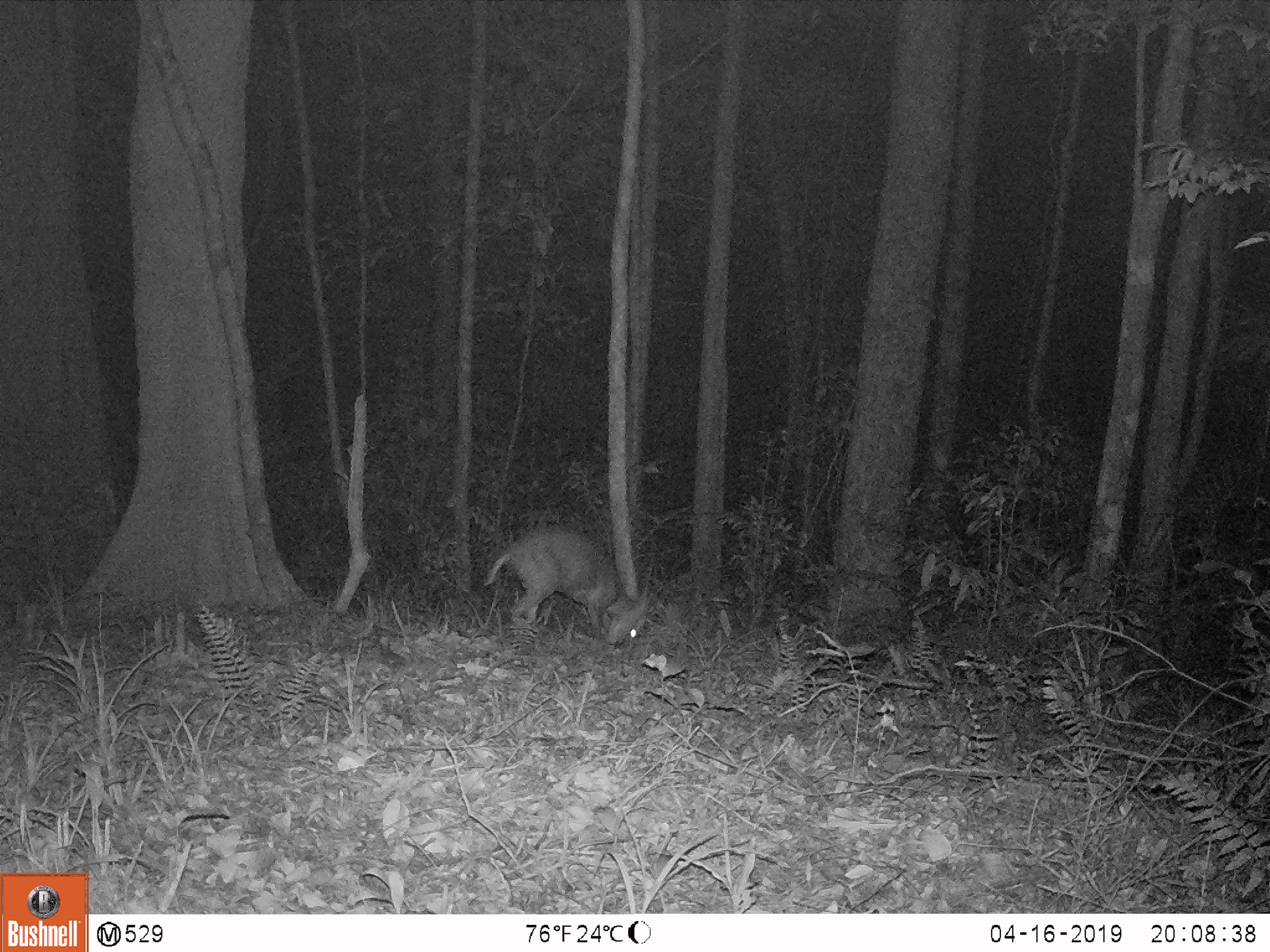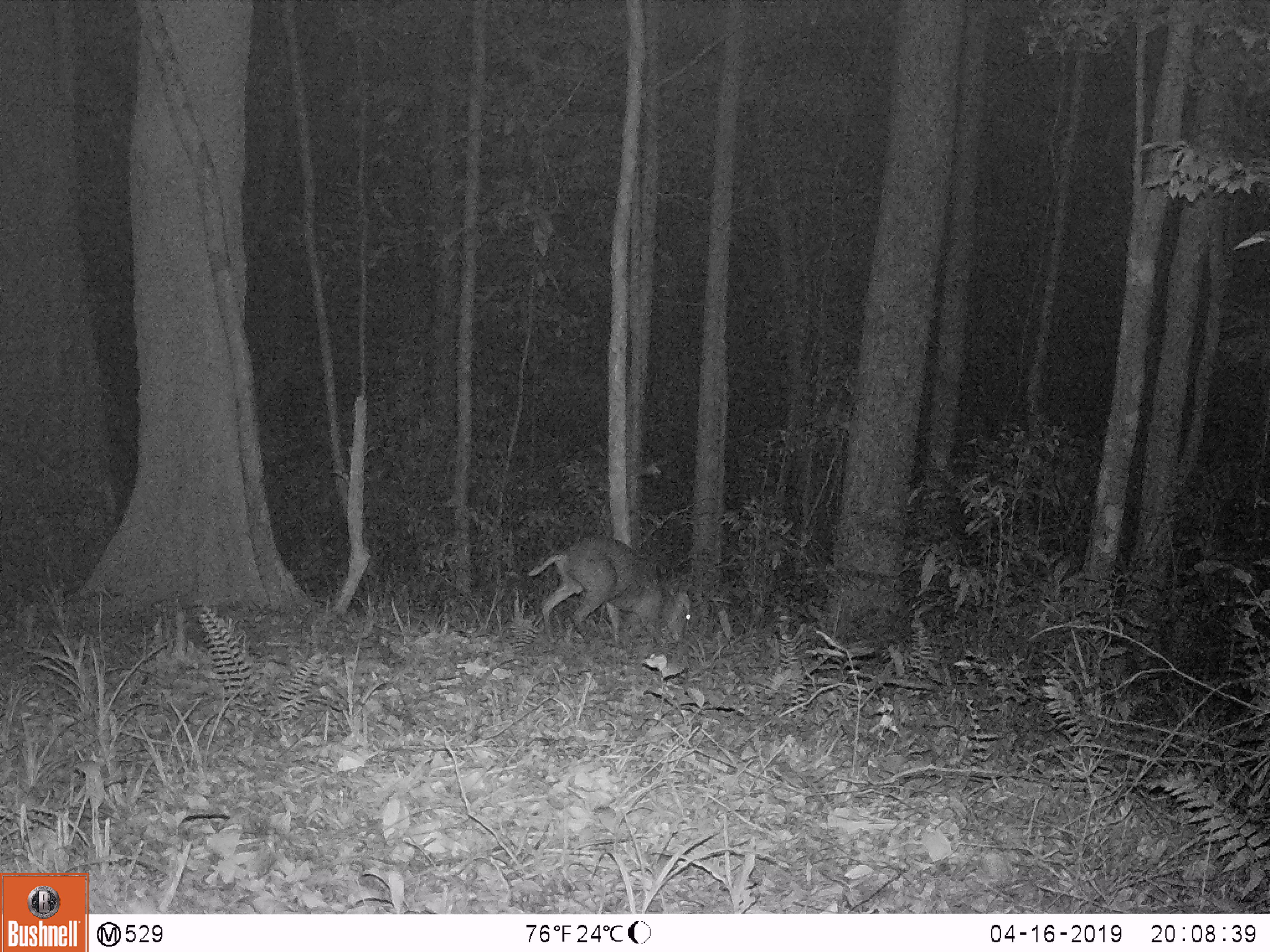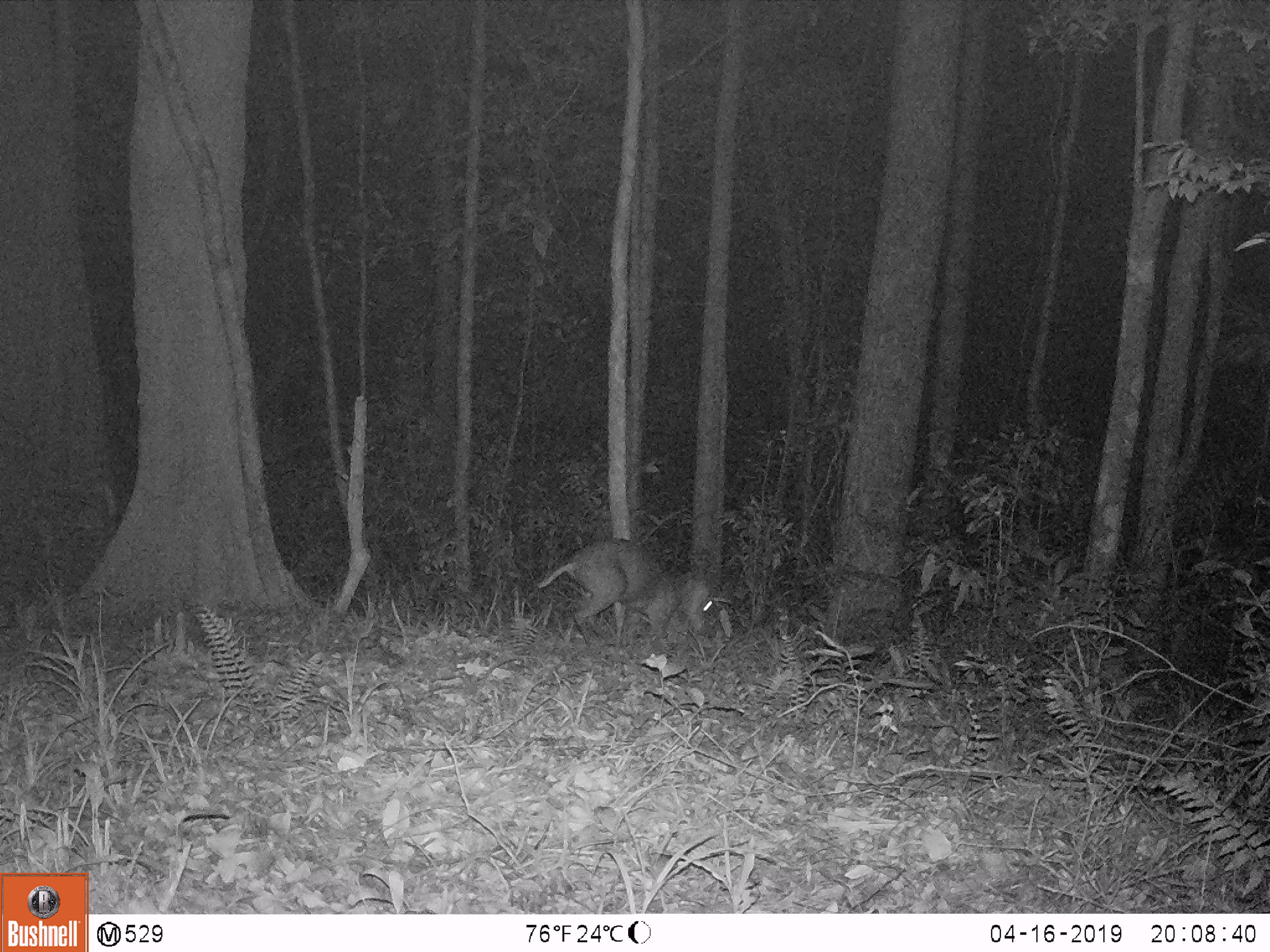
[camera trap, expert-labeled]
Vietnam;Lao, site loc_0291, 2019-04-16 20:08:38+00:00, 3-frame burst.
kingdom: Animalia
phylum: Chordata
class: Mammalia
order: Artiodactyla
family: Cervidae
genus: Muntiacus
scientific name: Muntiacus rooseveltorum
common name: roosevelt's muntjac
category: roosevelts muntjac group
Roosevelts muntjac group (roosevelt's muntjac) (Muntiacus rooseveltorum). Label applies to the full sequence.